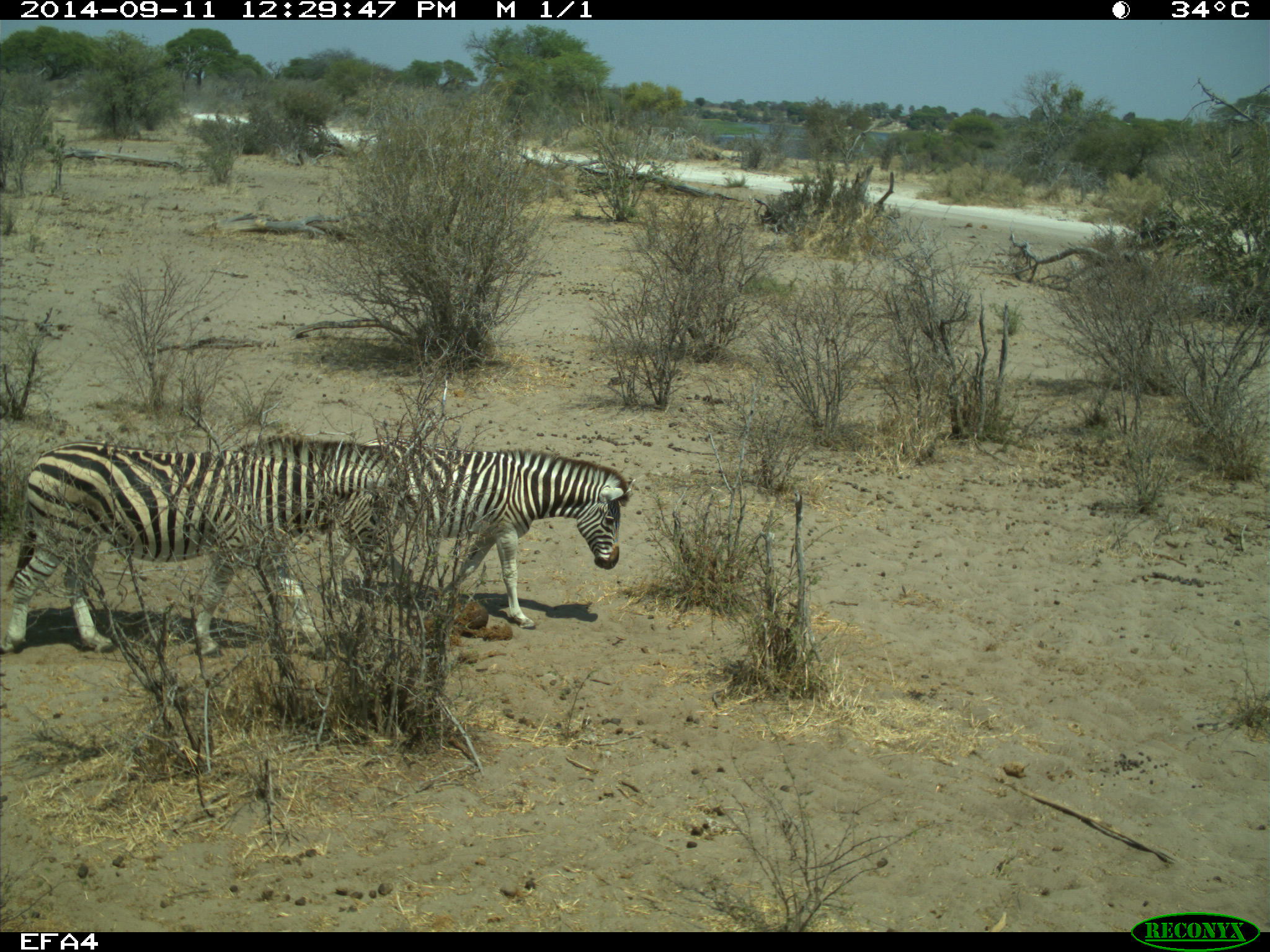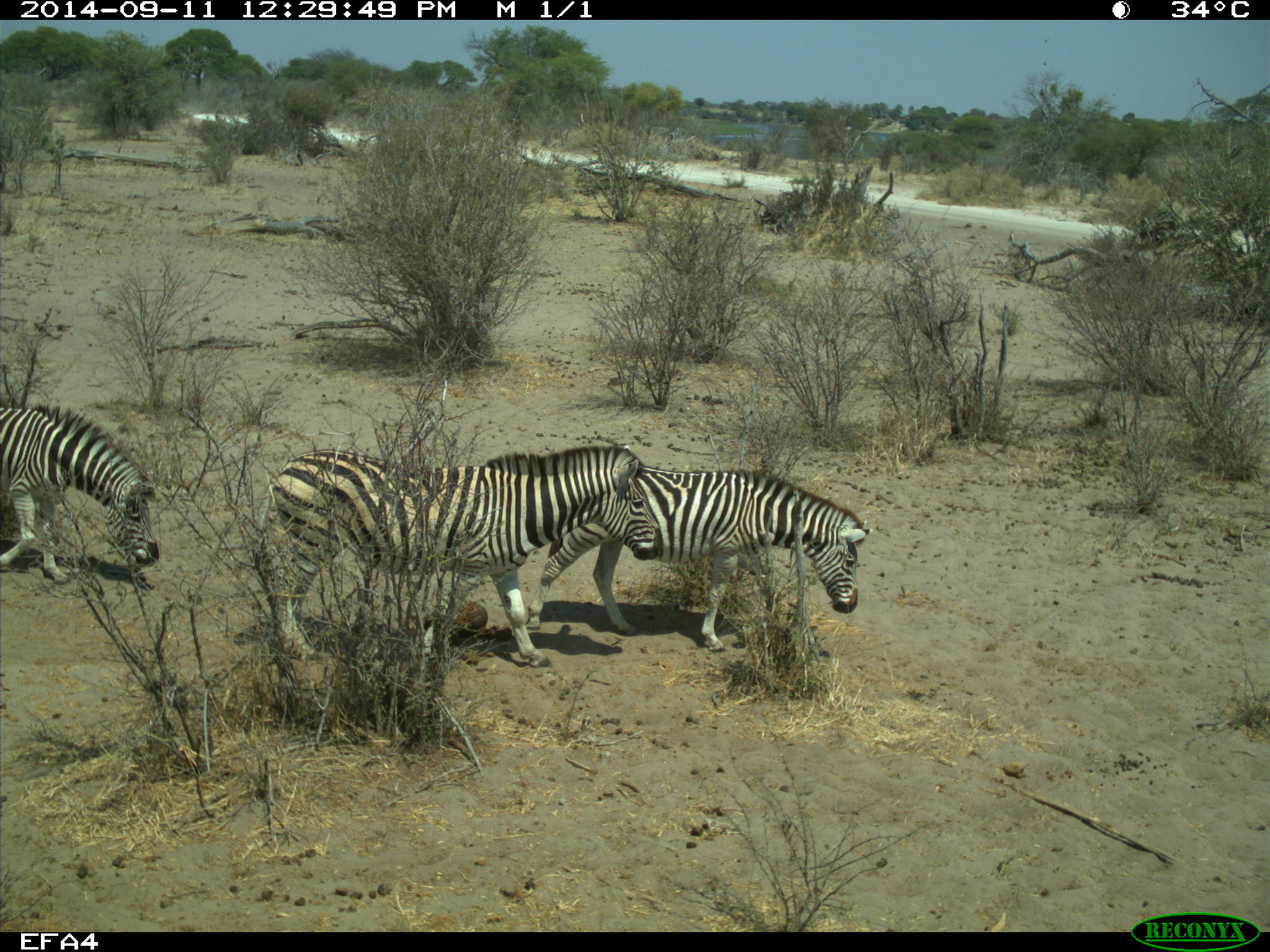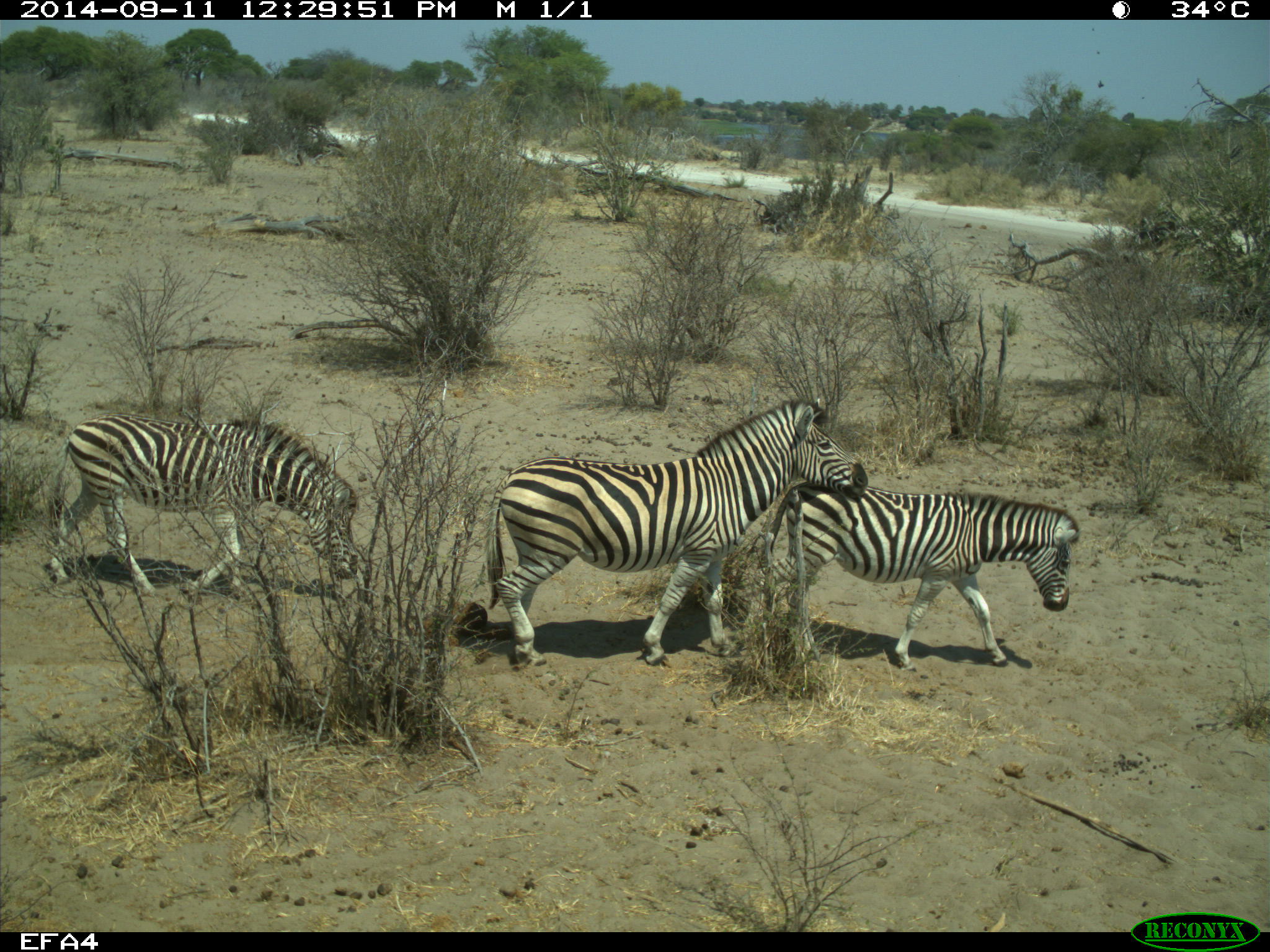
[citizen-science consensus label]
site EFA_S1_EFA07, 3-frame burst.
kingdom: Animalia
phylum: Chordata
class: Mammalia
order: Perissodactyla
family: Equidae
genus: Equus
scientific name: Equus quagga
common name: plains zebra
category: zebraplains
Zebraplains (plains zebra) (Equus quagga), count 3. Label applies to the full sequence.